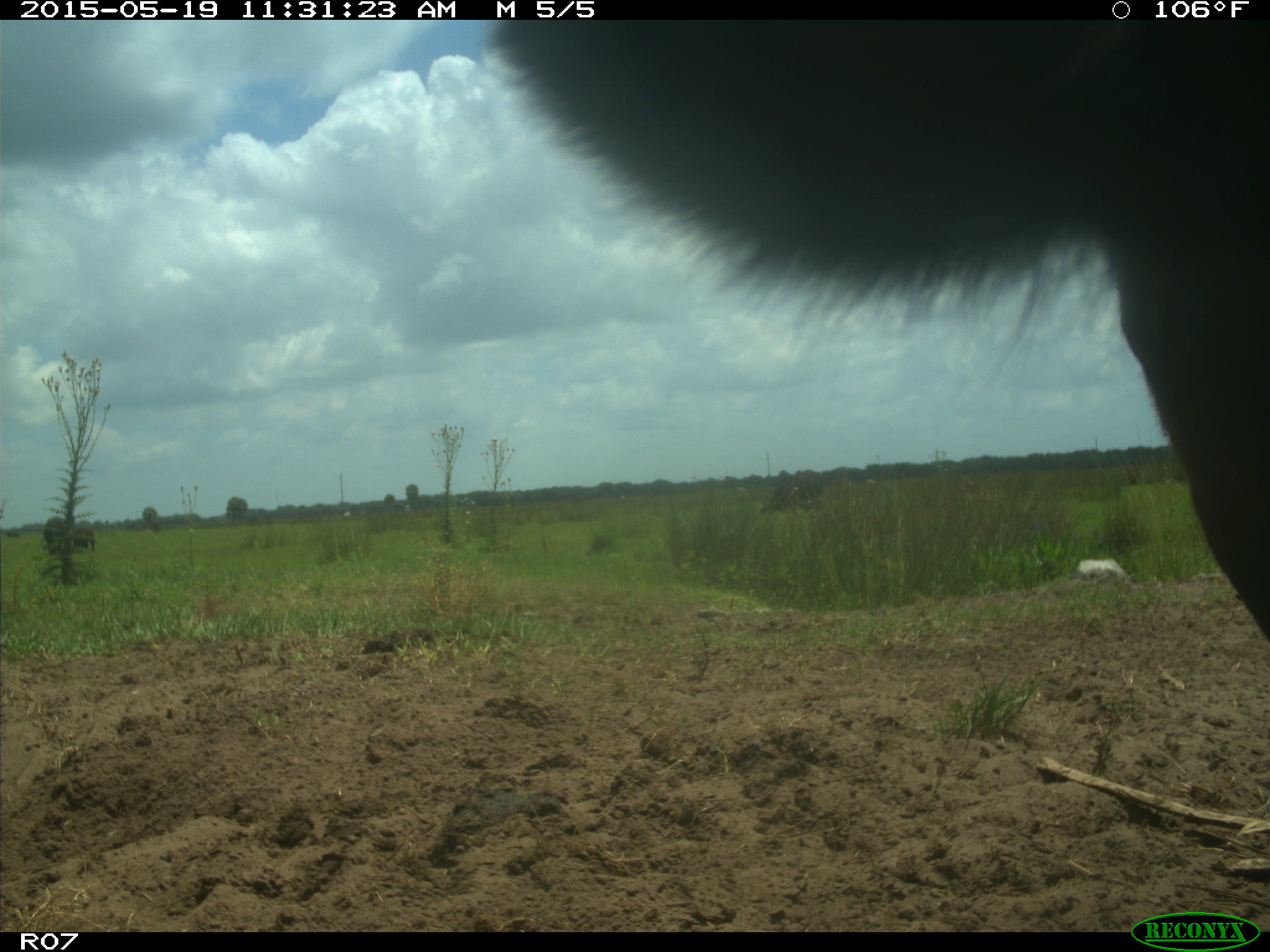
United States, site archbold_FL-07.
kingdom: Animalia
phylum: Chordata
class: Mammalia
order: Artiodactyla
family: Bovidae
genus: Bos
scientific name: Bos taurus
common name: domestic cow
Bos taurus (domestic cow).